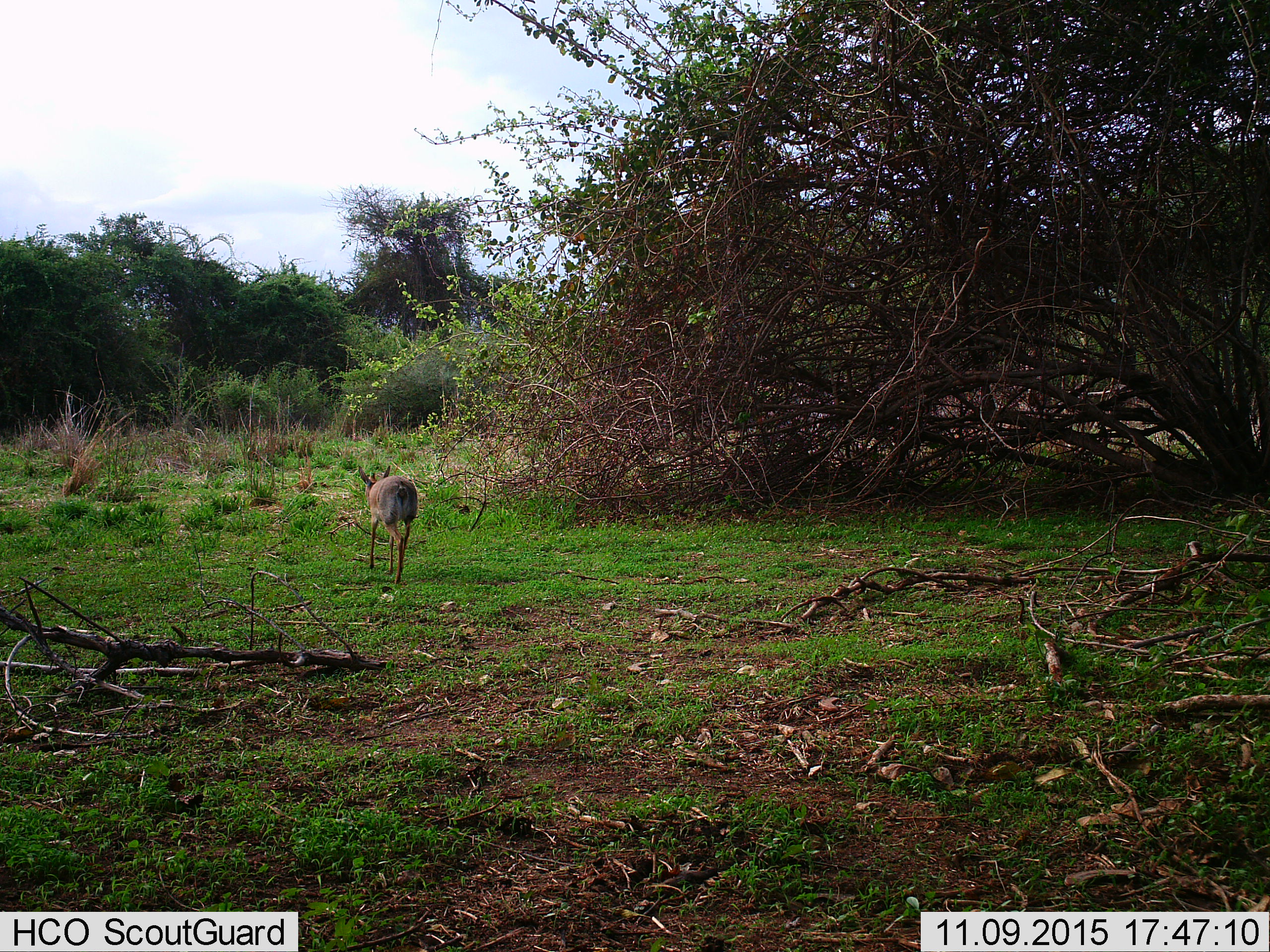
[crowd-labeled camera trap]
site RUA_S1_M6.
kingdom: Animalia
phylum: Chordata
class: Mammalia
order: Artiodactyla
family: Bovidae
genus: Madoqua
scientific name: Madoqua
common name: dik-dik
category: dikdik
Dikdik (dik-dik) (Madoqua), count 1. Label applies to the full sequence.